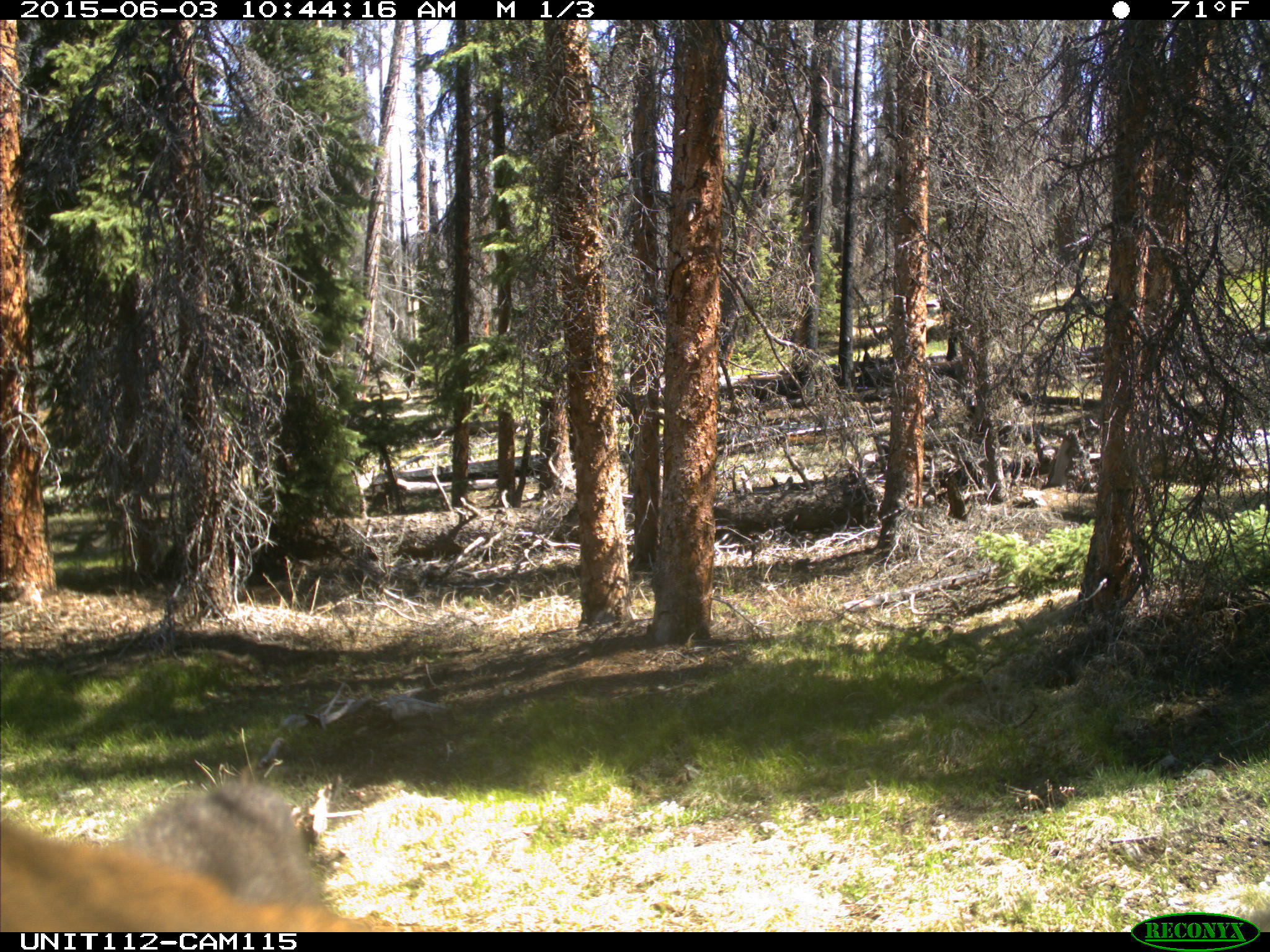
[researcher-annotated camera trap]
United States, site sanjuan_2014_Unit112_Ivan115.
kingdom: Animalia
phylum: Chordata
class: Mammalia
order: Artiodactyla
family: Cervidae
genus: Cervus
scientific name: Cervus elaphus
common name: red deer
Cervus elaphus (red deer).